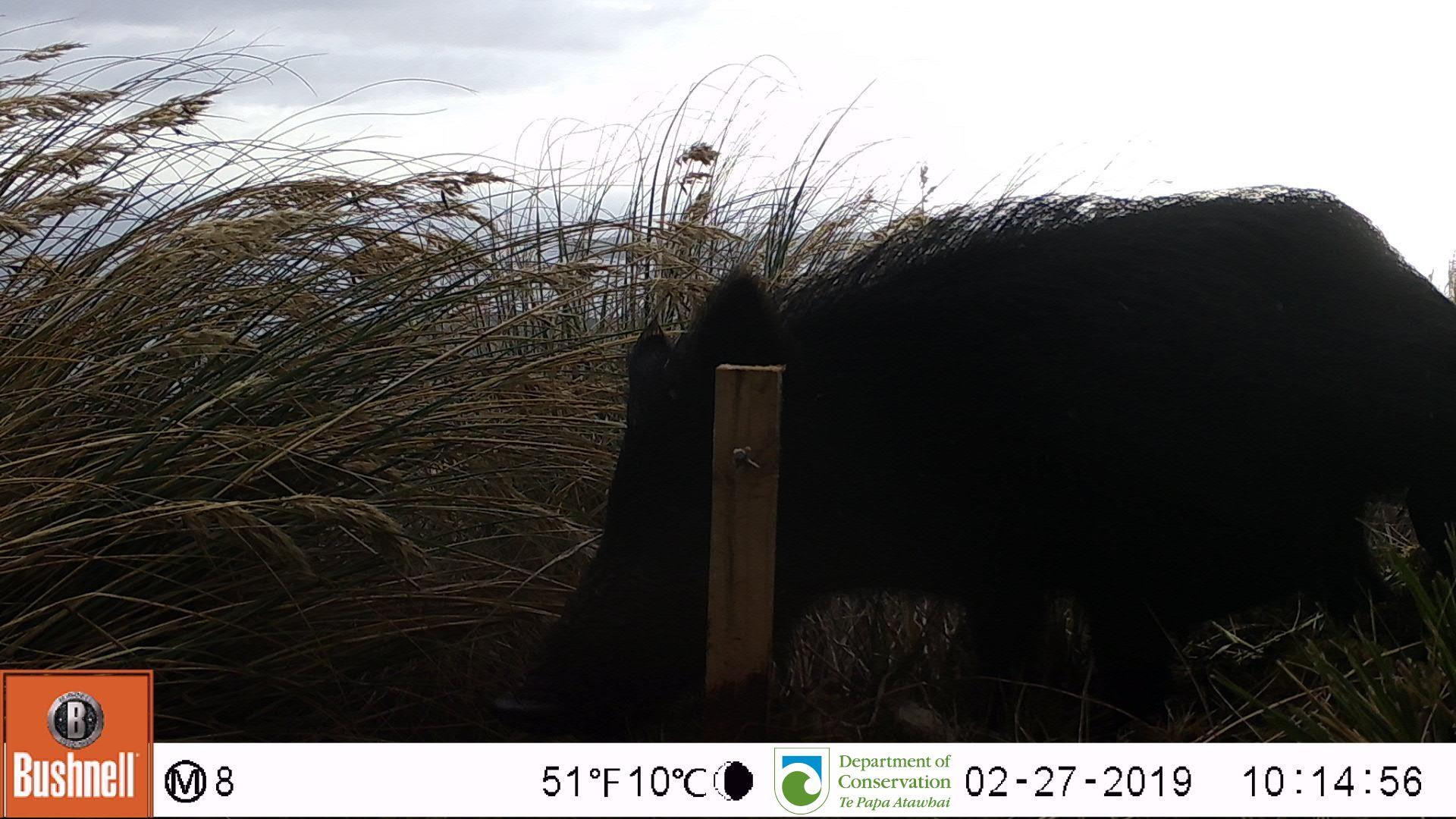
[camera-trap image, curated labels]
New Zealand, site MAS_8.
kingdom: Animalia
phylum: Chordata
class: Mammalia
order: Artiodactyla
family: Suidae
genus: Sus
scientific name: Sus scrofa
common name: pig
Pig (Sus scrofa).